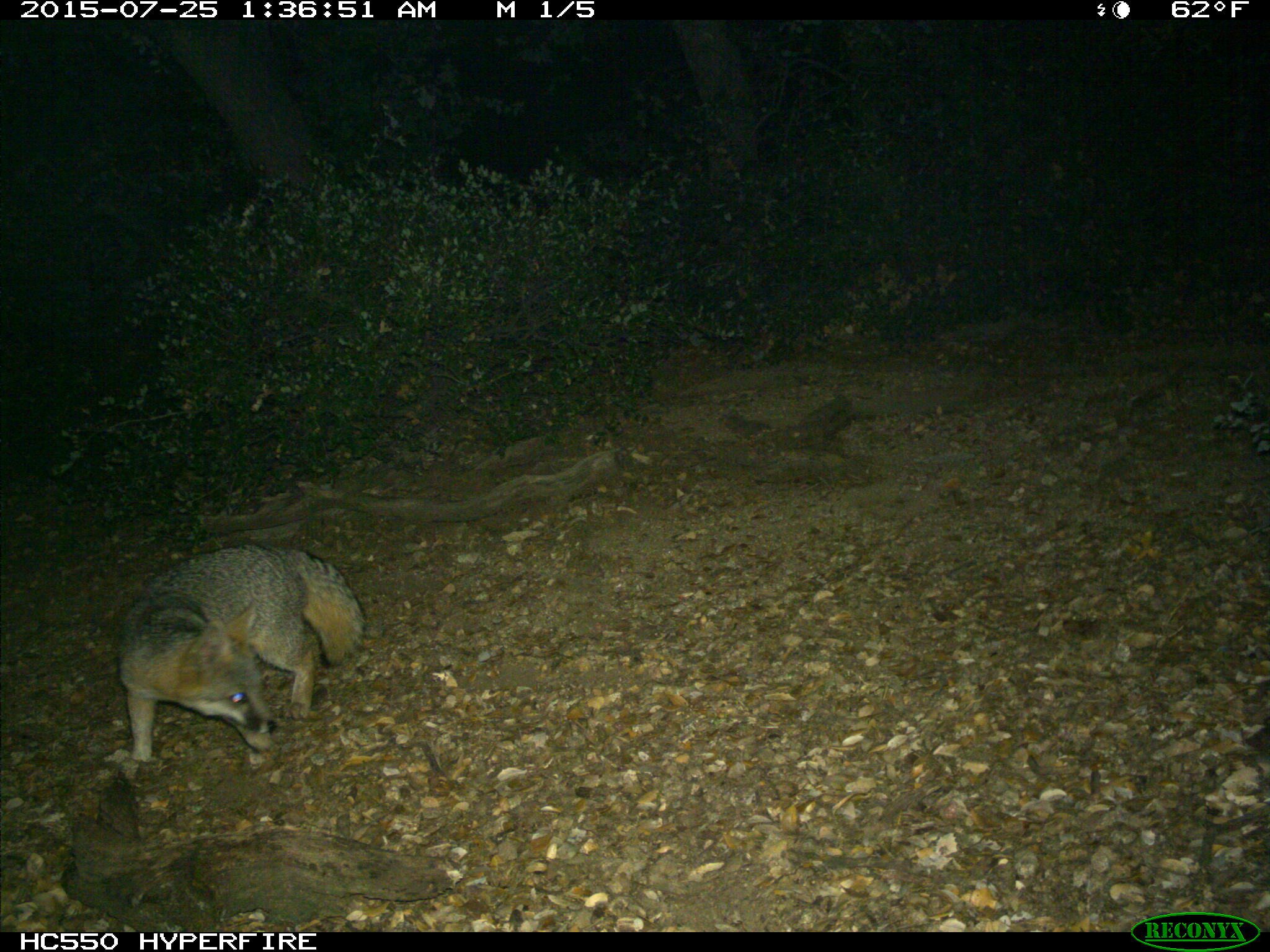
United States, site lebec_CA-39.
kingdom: Animalia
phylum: Chordata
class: Mammalia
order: Carnivora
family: Canidae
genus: Urocyon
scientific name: Urocyon cinereoargenteus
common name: gray fox